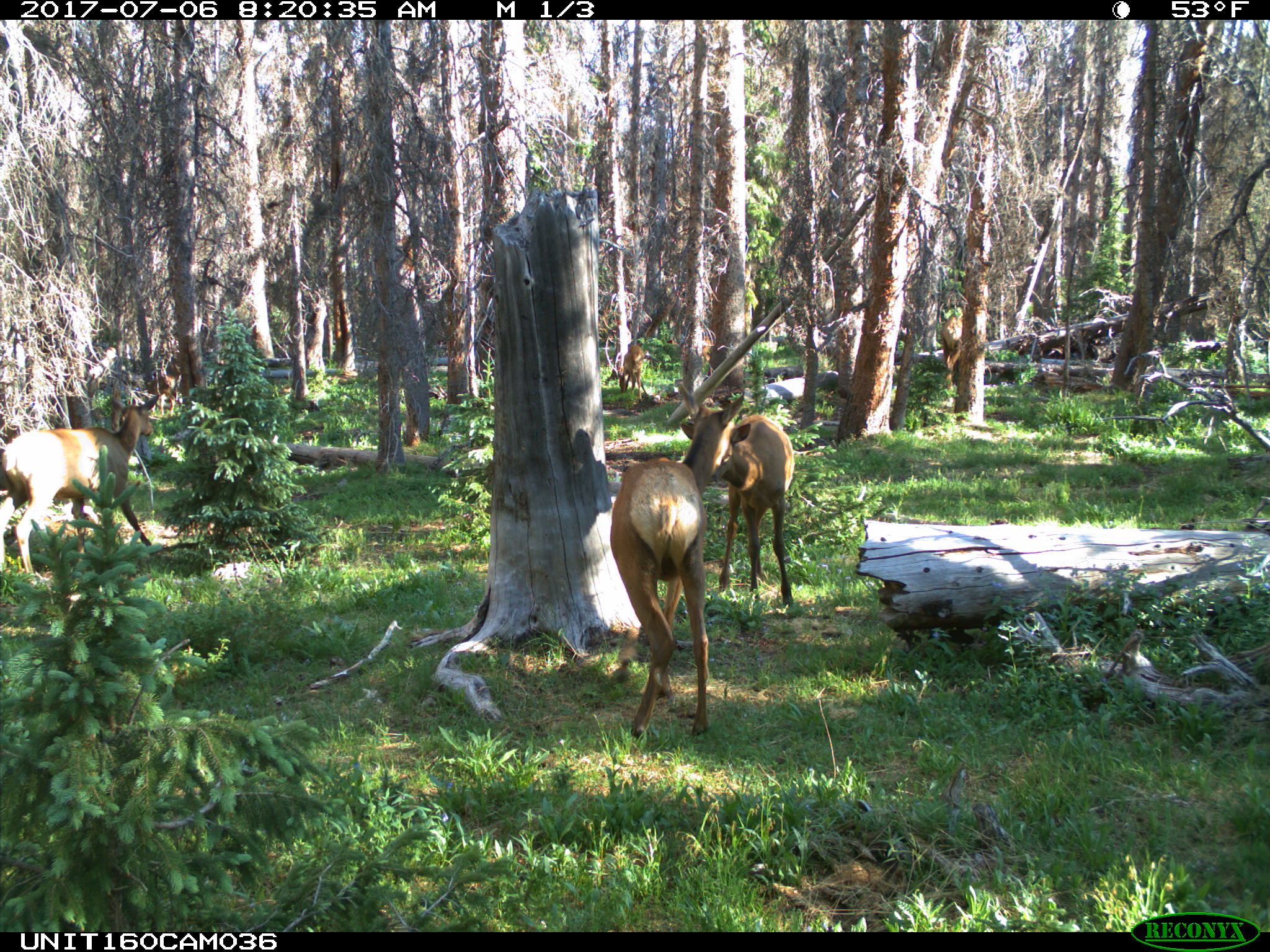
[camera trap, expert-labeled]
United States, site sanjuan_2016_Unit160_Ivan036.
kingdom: Animalia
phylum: Chordata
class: Mammalia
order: Artiodactyla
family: Cervidae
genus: Cervus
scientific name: Cervus elaphus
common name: red deer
Cervus elaphus (red deer).